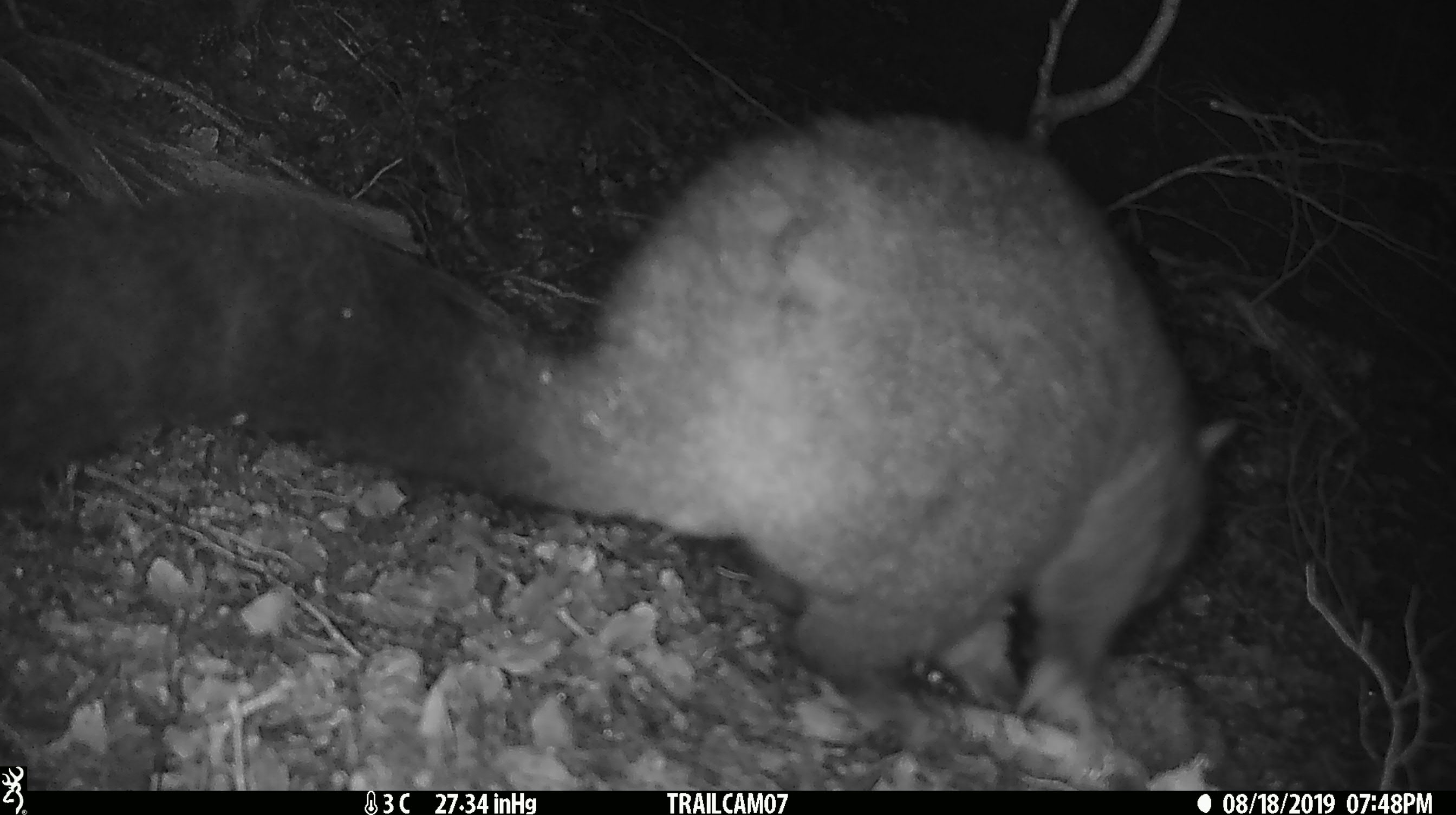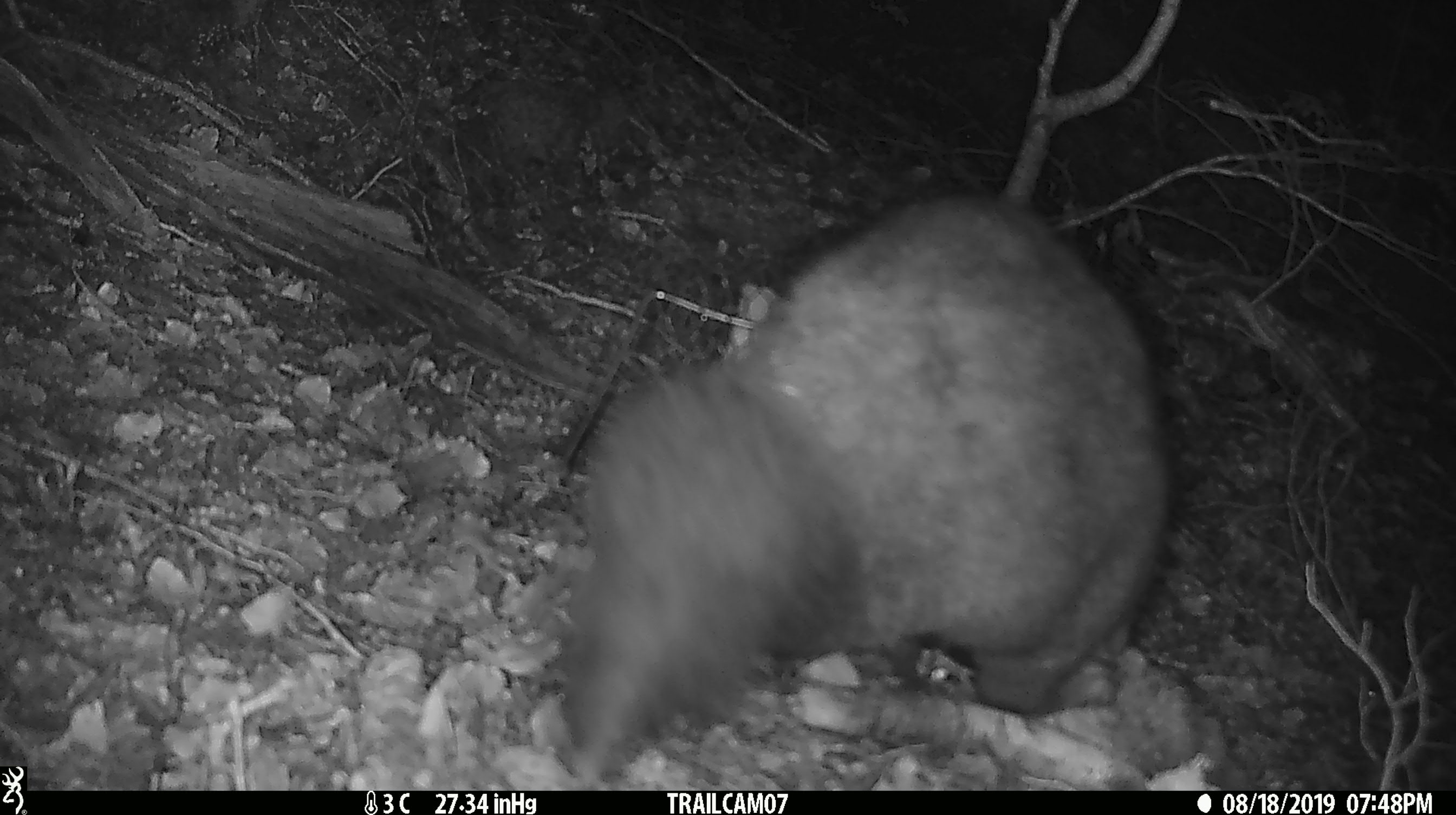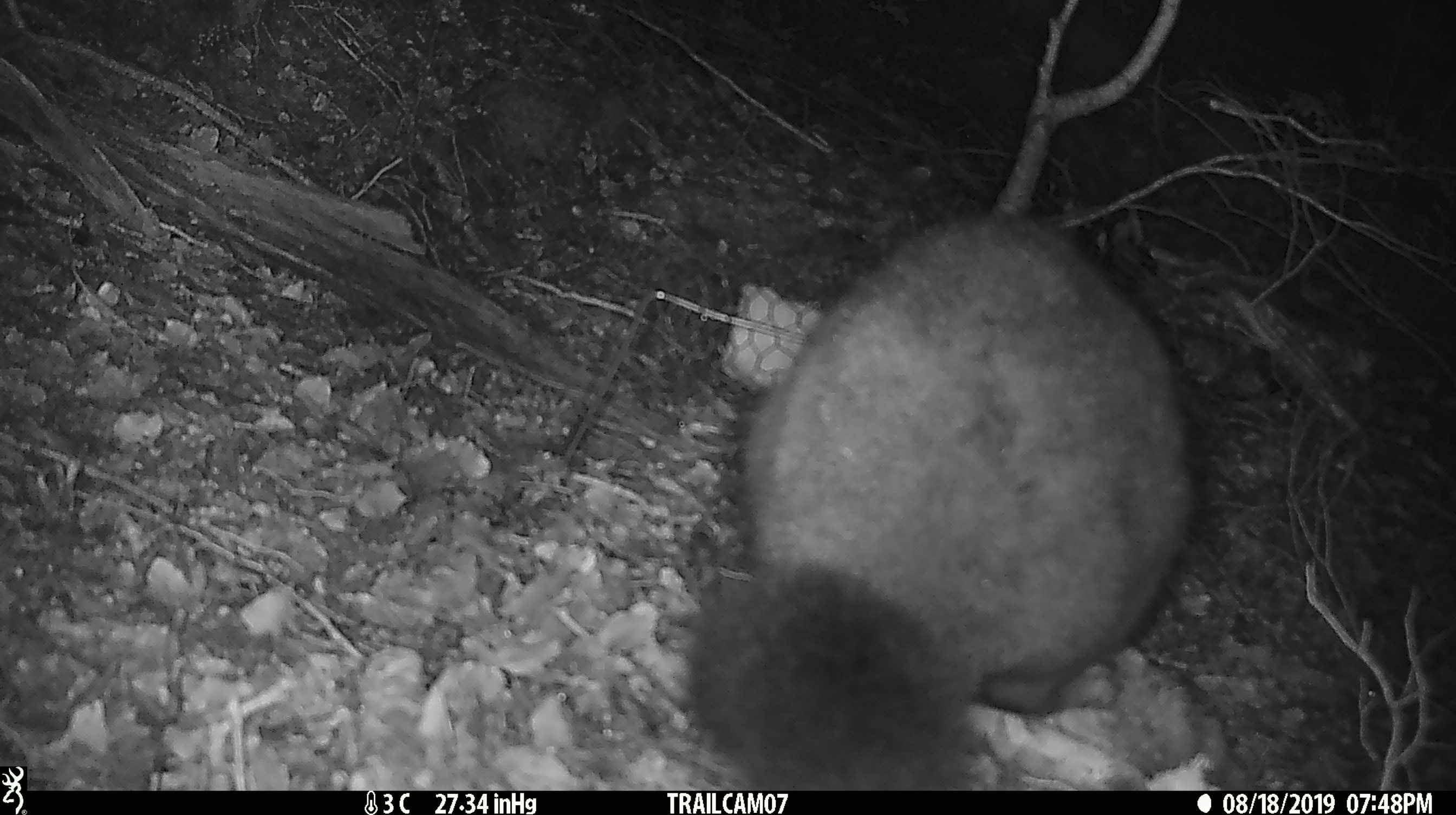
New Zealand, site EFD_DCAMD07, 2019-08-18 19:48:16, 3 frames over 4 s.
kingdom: Animalia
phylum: Chordata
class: Mammalia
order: Diprotodontia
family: Phalangeridae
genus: Trichosurus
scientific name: Trichosurus vulpecula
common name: common brushtail possum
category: possum